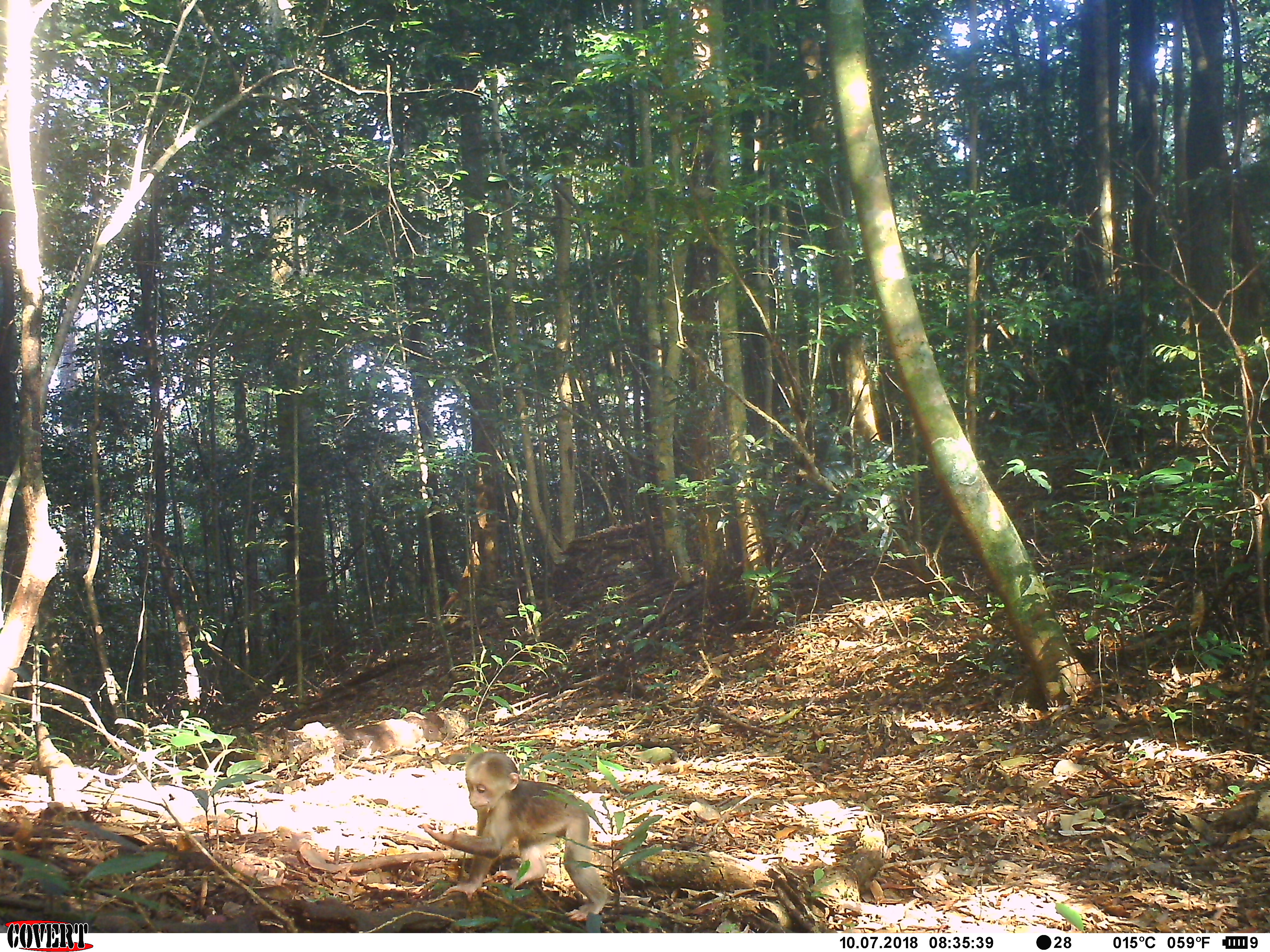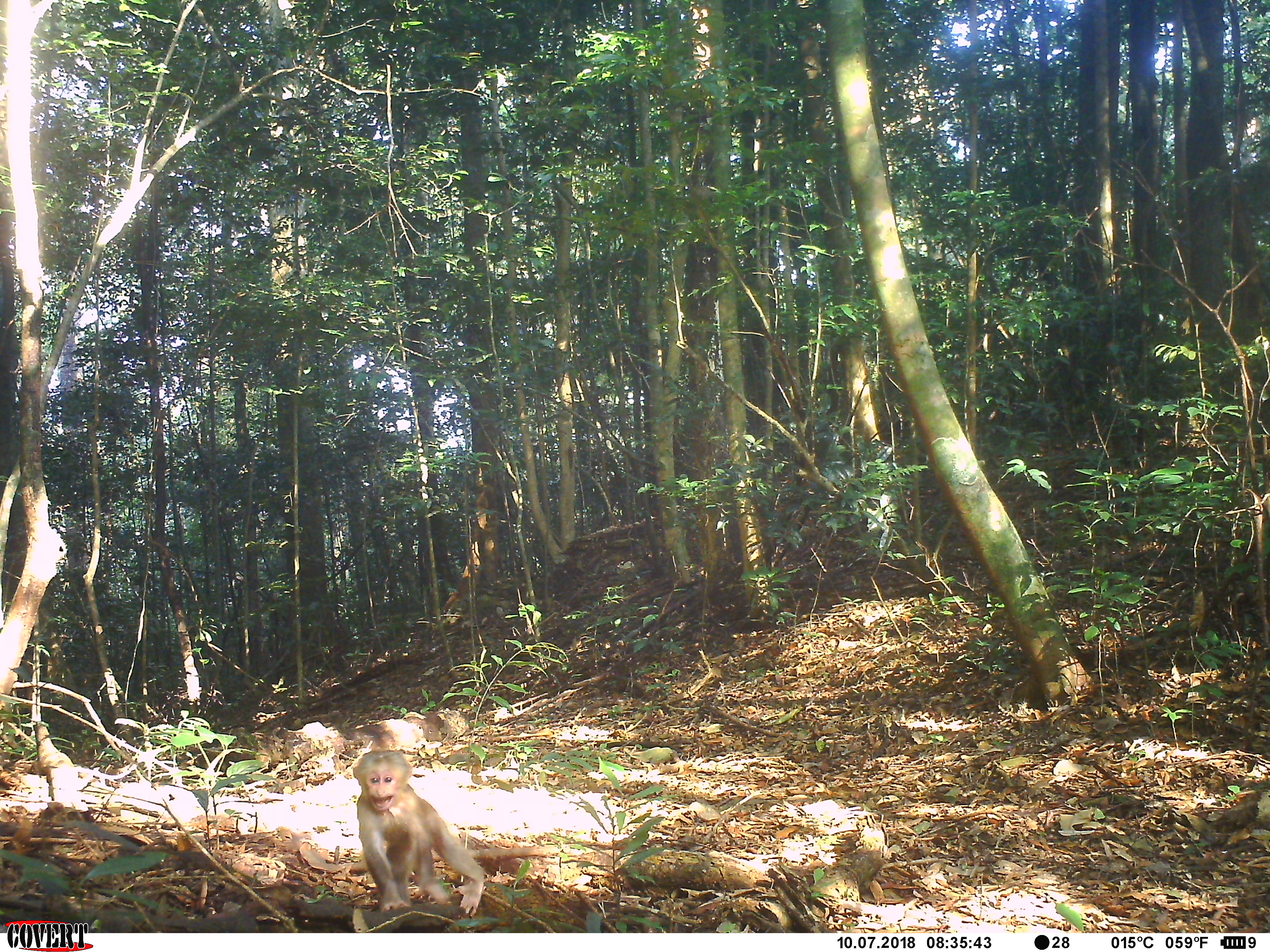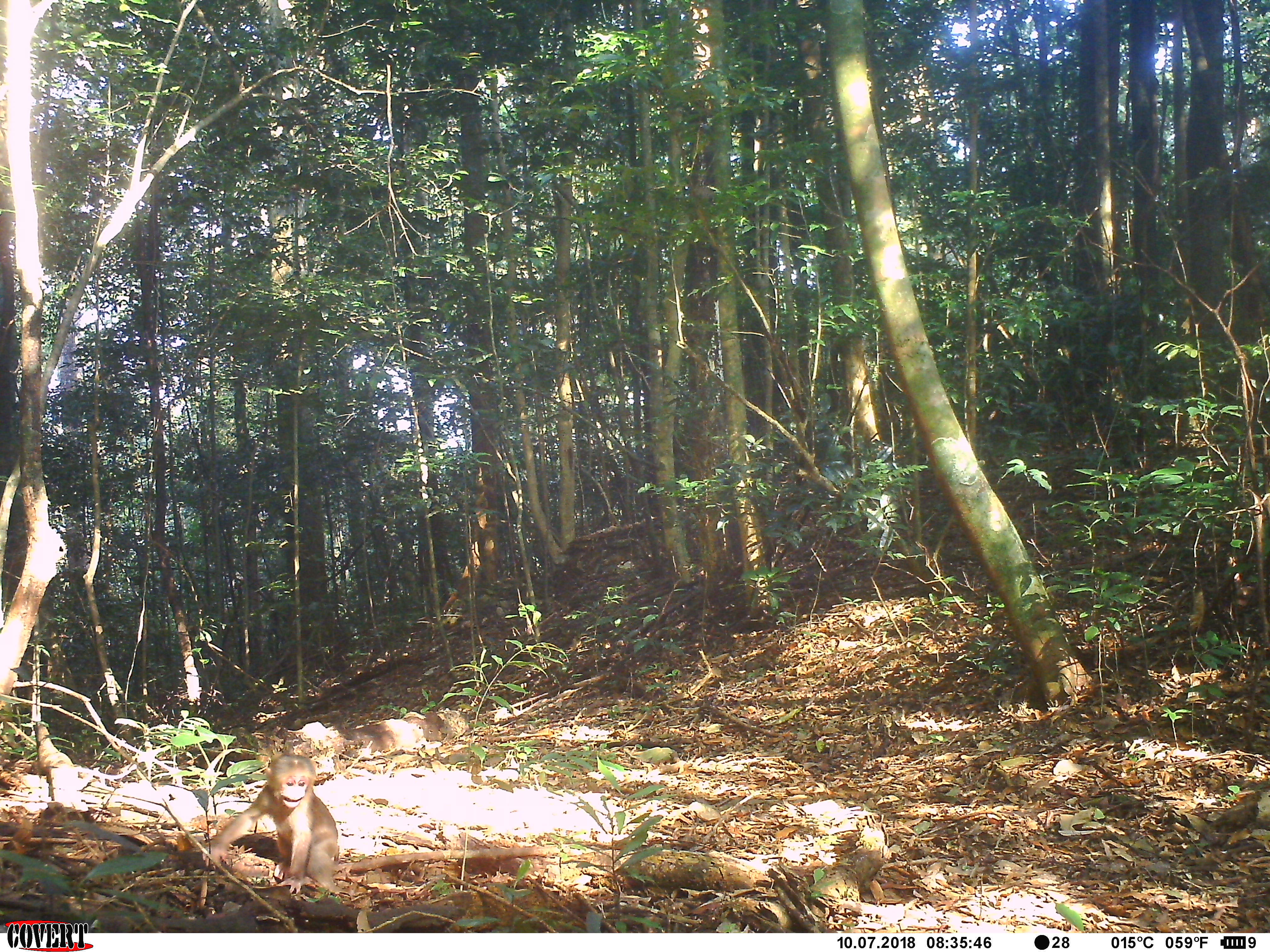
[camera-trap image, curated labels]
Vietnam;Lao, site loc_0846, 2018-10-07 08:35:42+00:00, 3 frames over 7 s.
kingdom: Animalia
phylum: Chordata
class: Mammalia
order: Primates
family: Cercopithecidae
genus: Macaca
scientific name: Macaca arctoides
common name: stump-tailed macaque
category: stump tailed macaque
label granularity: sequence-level